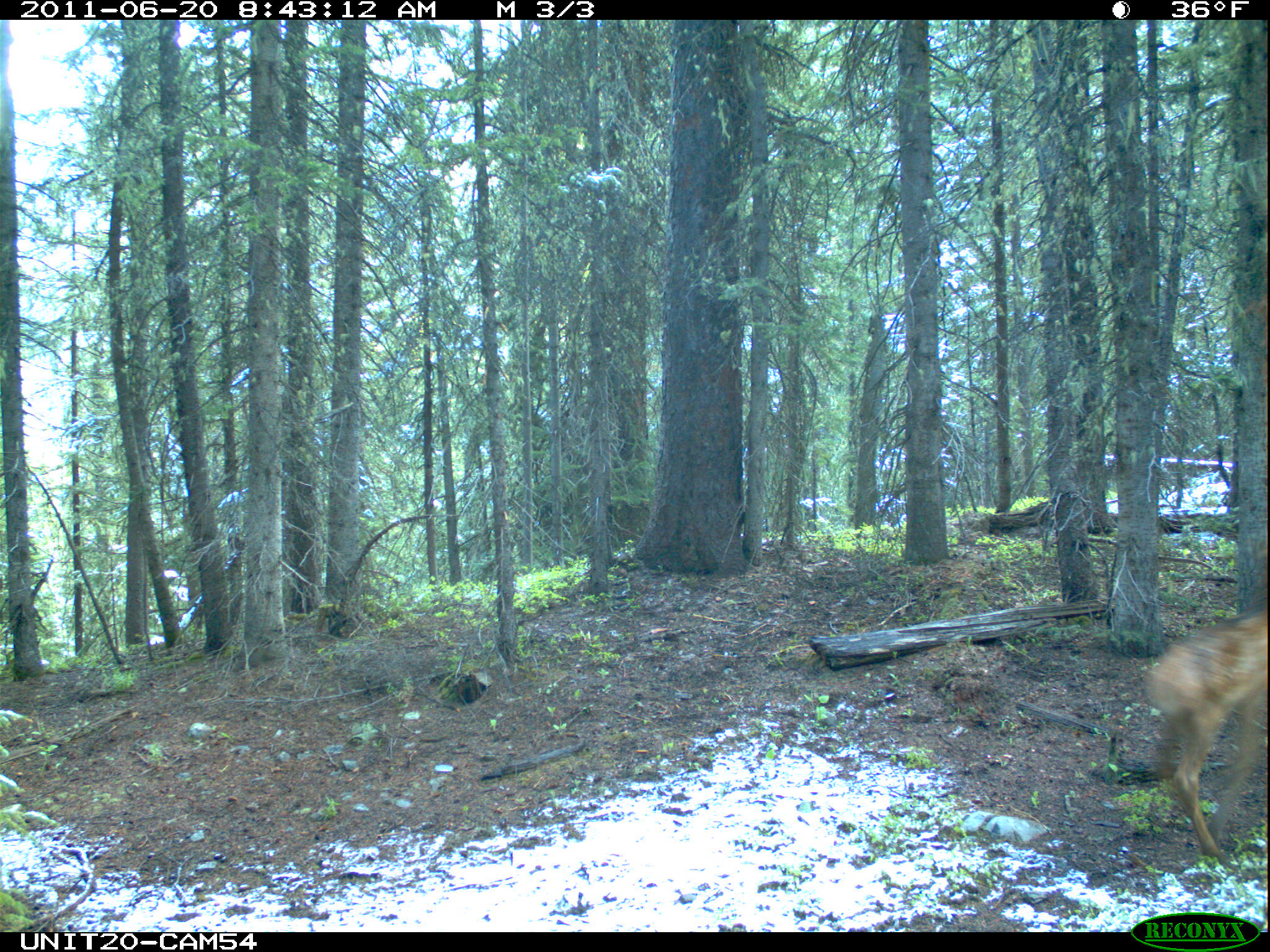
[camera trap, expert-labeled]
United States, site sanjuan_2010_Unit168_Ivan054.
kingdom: Animalia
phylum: Chordata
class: Mammalia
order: Artiodactyla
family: Cervidae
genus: Cervus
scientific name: Cervus elaphus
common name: red deer